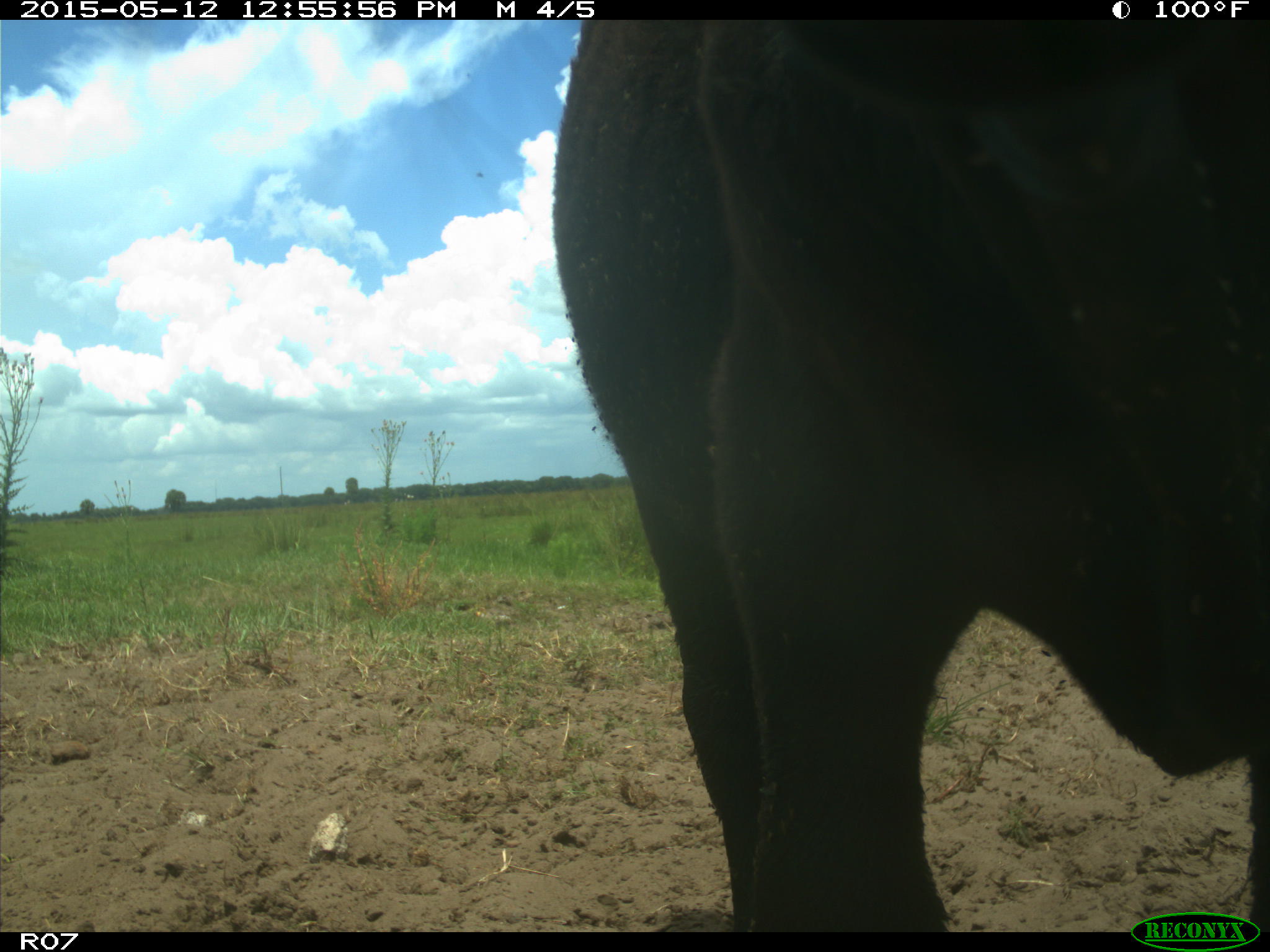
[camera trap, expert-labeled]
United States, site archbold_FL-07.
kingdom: Animalia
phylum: Chordata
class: Mammalia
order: Artiodactyla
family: Bovidae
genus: Bos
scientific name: Bos taurus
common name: domestic cow